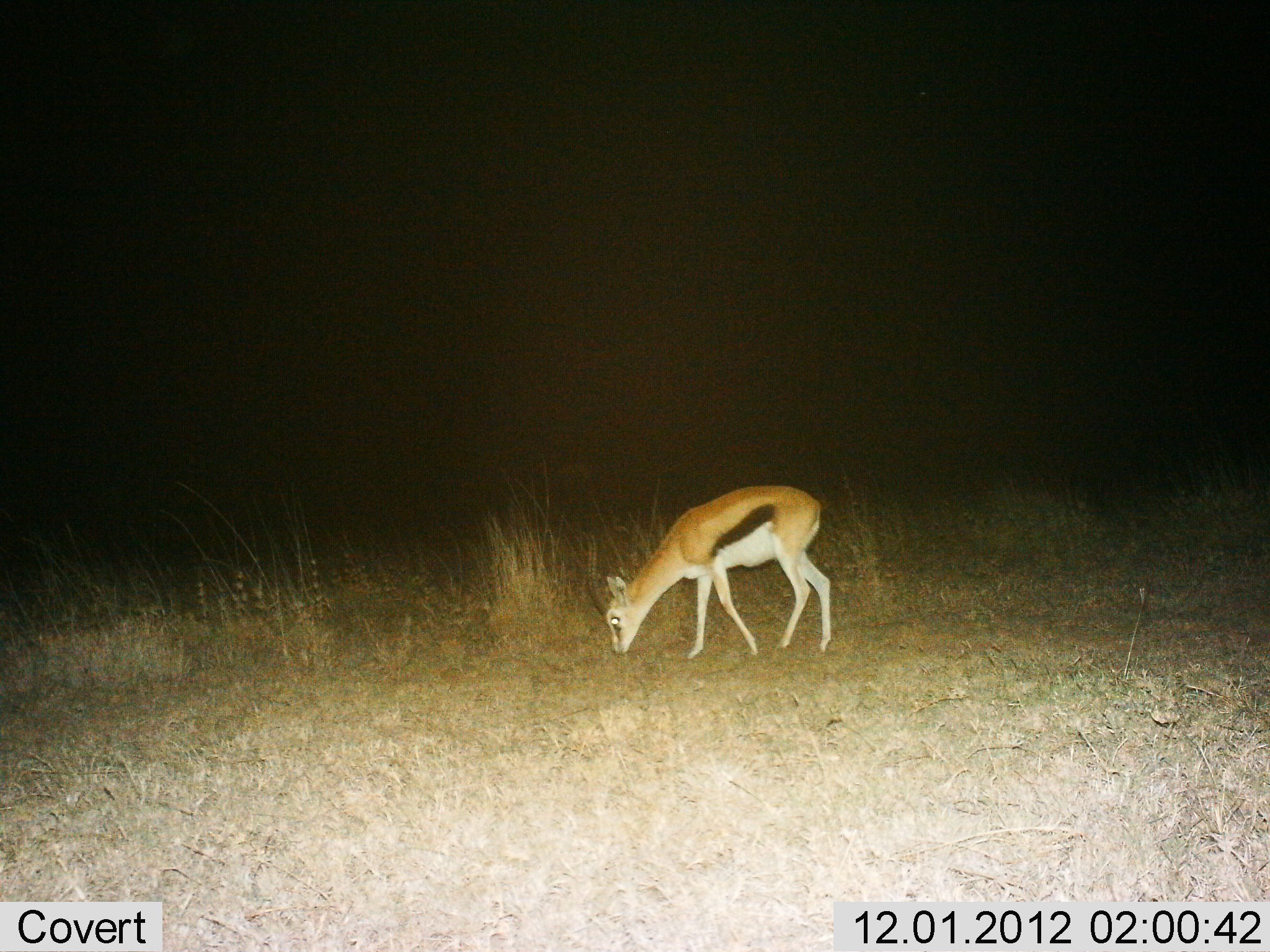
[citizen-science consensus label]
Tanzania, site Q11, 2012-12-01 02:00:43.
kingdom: Animalia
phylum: Chordata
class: Mammalia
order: Artiodactyla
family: Bovidae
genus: Eudorcas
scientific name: Eudorcas thomsonii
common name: thomson's gazelle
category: gazellethomsons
Gazellethomsons (thomson's gazelle) (Eudorcas thomsonii), count 1. Behavior (volunteer vote fractions): standing 10%, resting 0%, moving 0%, interacting 0%. Young present (vote fraction): 0%. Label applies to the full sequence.